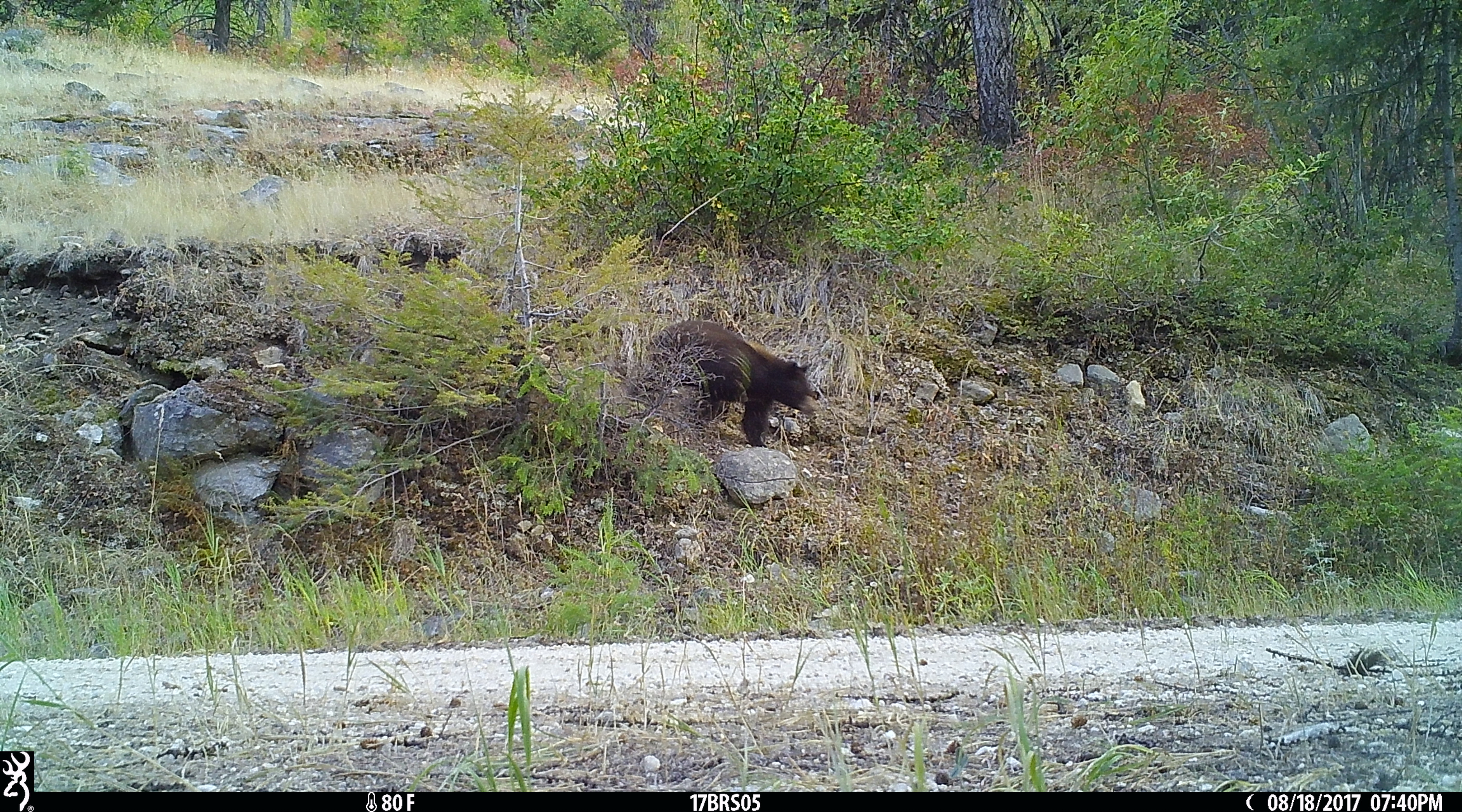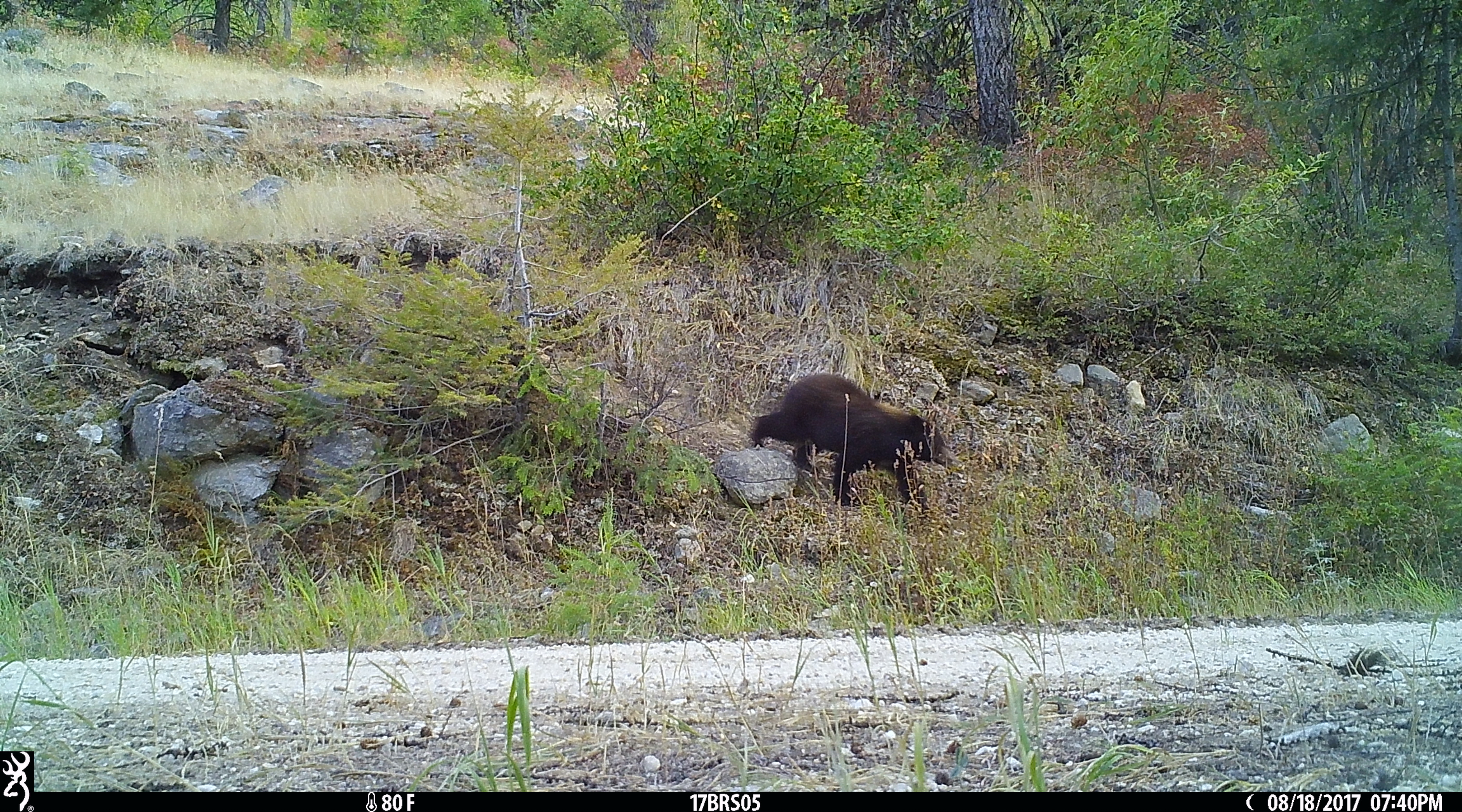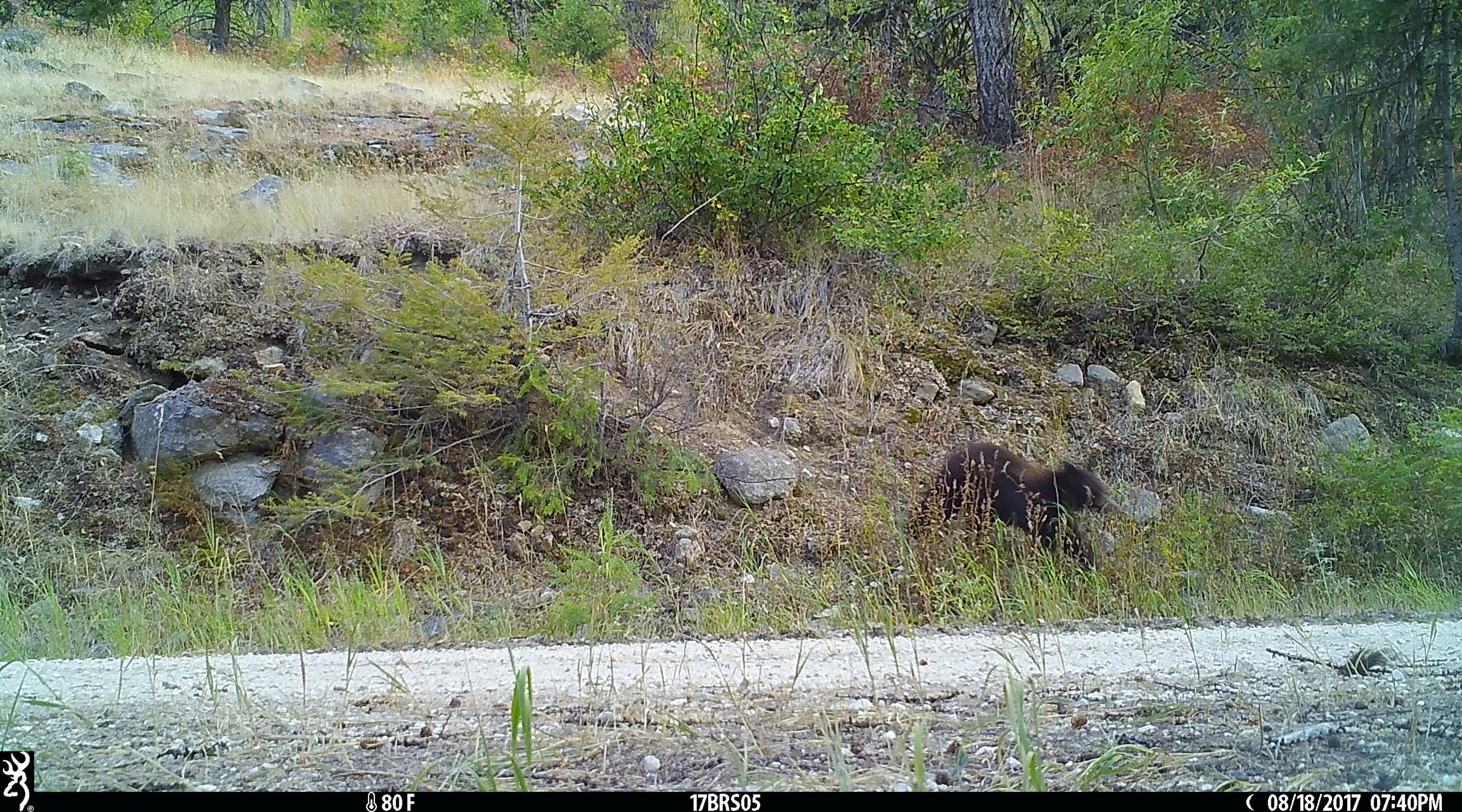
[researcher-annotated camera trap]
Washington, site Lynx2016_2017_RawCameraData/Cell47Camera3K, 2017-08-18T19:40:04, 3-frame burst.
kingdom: Animalia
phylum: Chordata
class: Mammalia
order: Carnivora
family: Ursidae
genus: Ursus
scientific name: Ursus americanus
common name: american black bear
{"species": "Ursus americanus (american black bear)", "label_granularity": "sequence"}